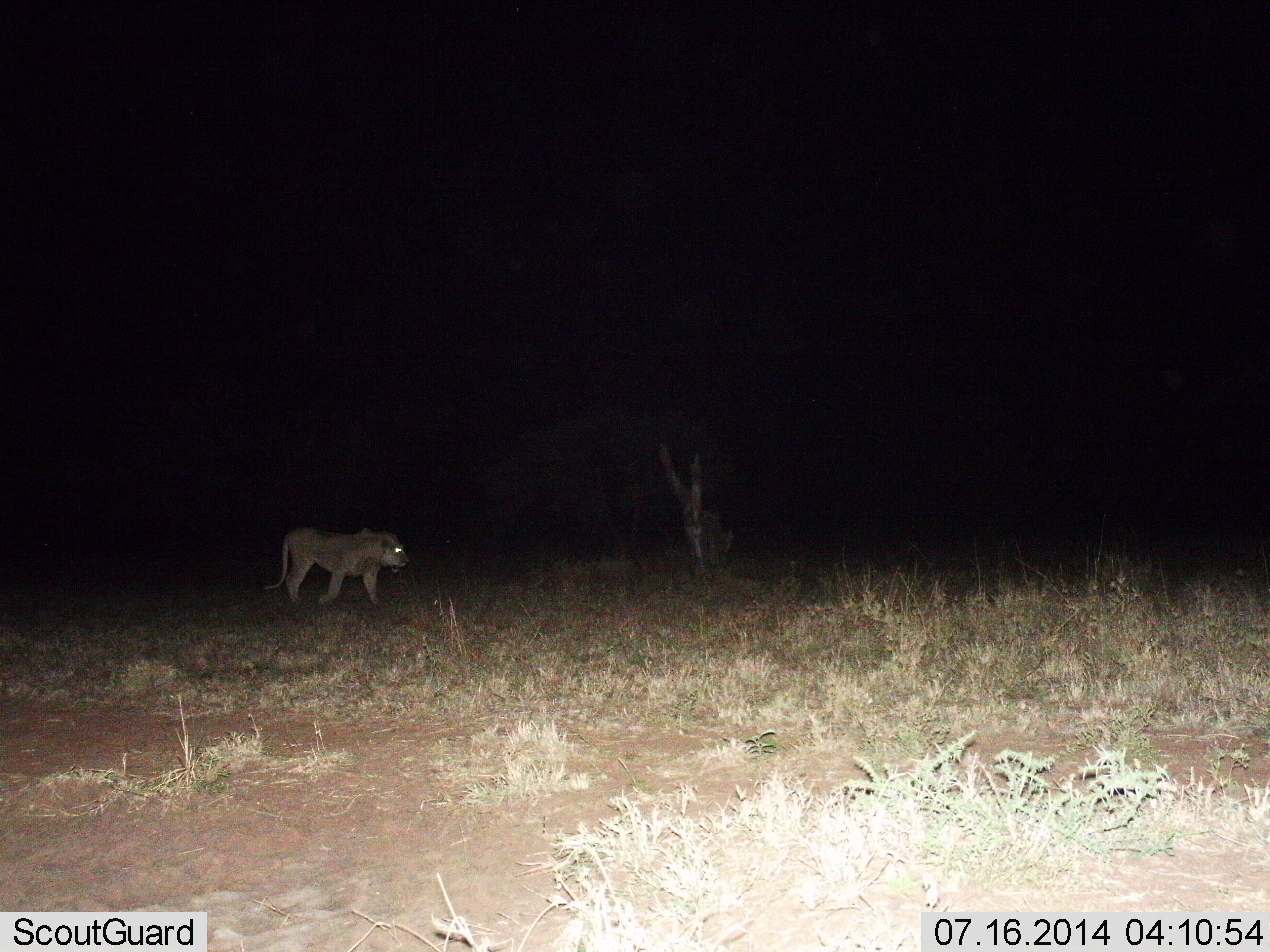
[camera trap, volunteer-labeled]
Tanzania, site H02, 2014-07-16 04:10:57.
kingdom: Animalia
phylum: Chordata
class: Mammalia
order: Carnivora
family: Felidae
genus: Panthera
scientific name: Panthera leo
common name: lion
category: lionfemale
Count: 1.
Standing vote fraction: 10%.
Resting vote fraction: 0%.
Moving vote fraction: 90%.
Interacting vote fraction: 0%.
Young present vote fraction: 0%.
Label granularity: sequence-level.